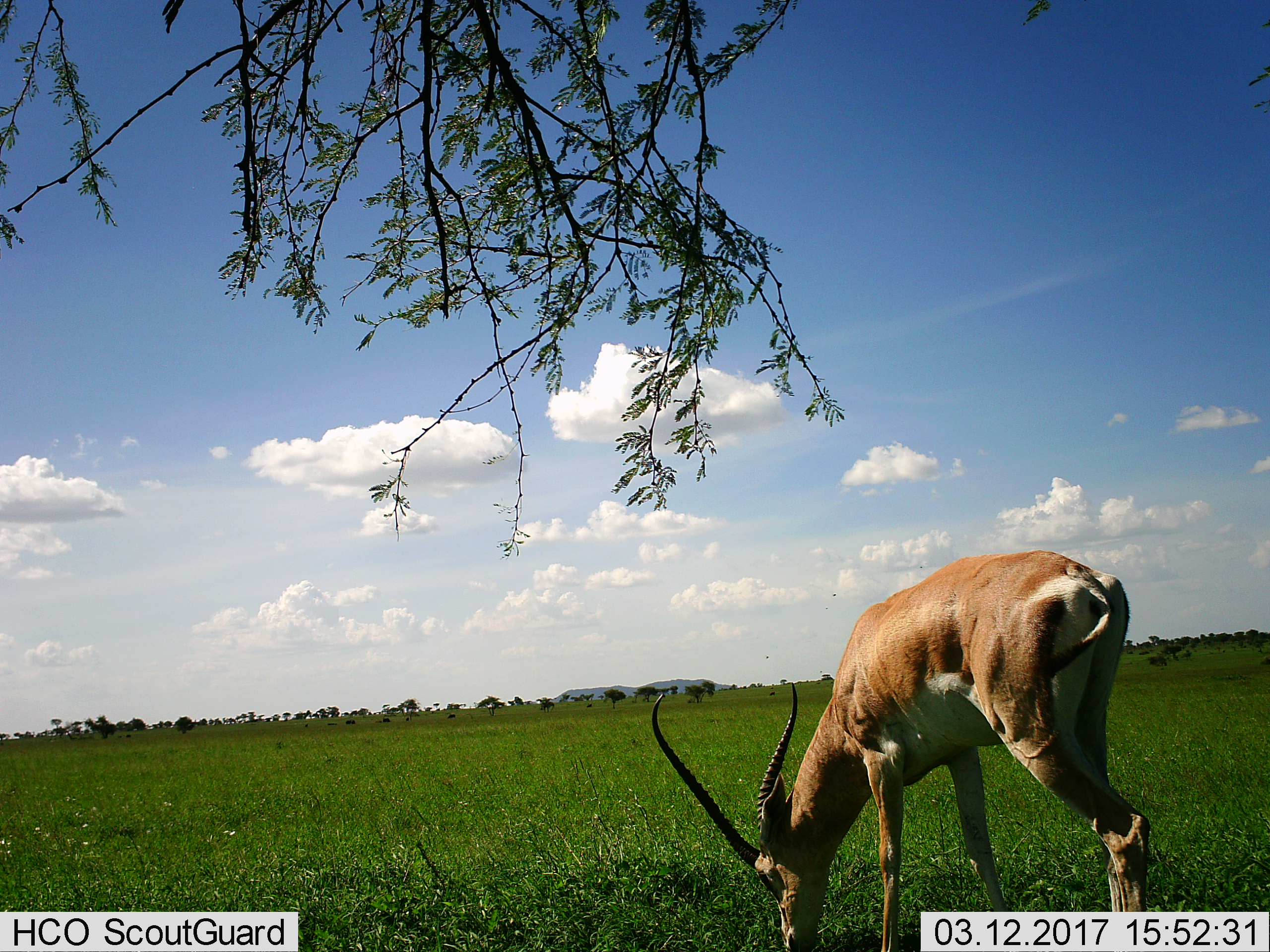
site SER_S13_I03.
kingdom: Animalia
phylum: Chordata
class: Mammalia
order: Artiodactyla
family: Bovidae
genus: Nanger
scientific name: Nanger granti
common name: grant's gazelle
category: gazellegrants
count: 1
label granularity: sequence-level